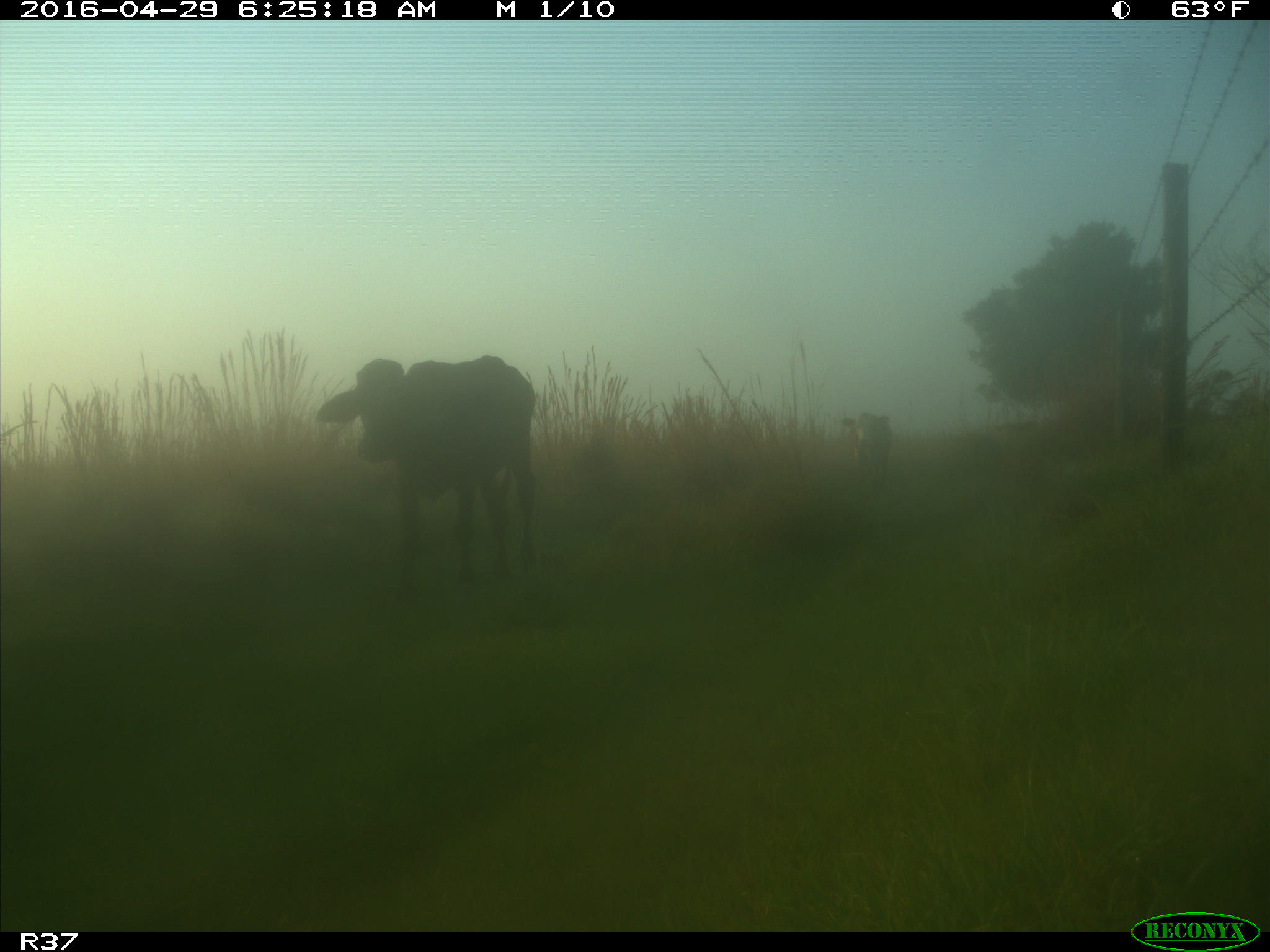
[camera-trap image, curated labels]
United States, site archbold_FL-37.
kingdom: Animalia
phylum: Chordata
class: Mammalia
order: Artiodactyla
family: Bovidae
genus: Bos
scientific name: Bos taurus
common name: domestic cow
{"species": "Bos taurus (domestic cow)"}